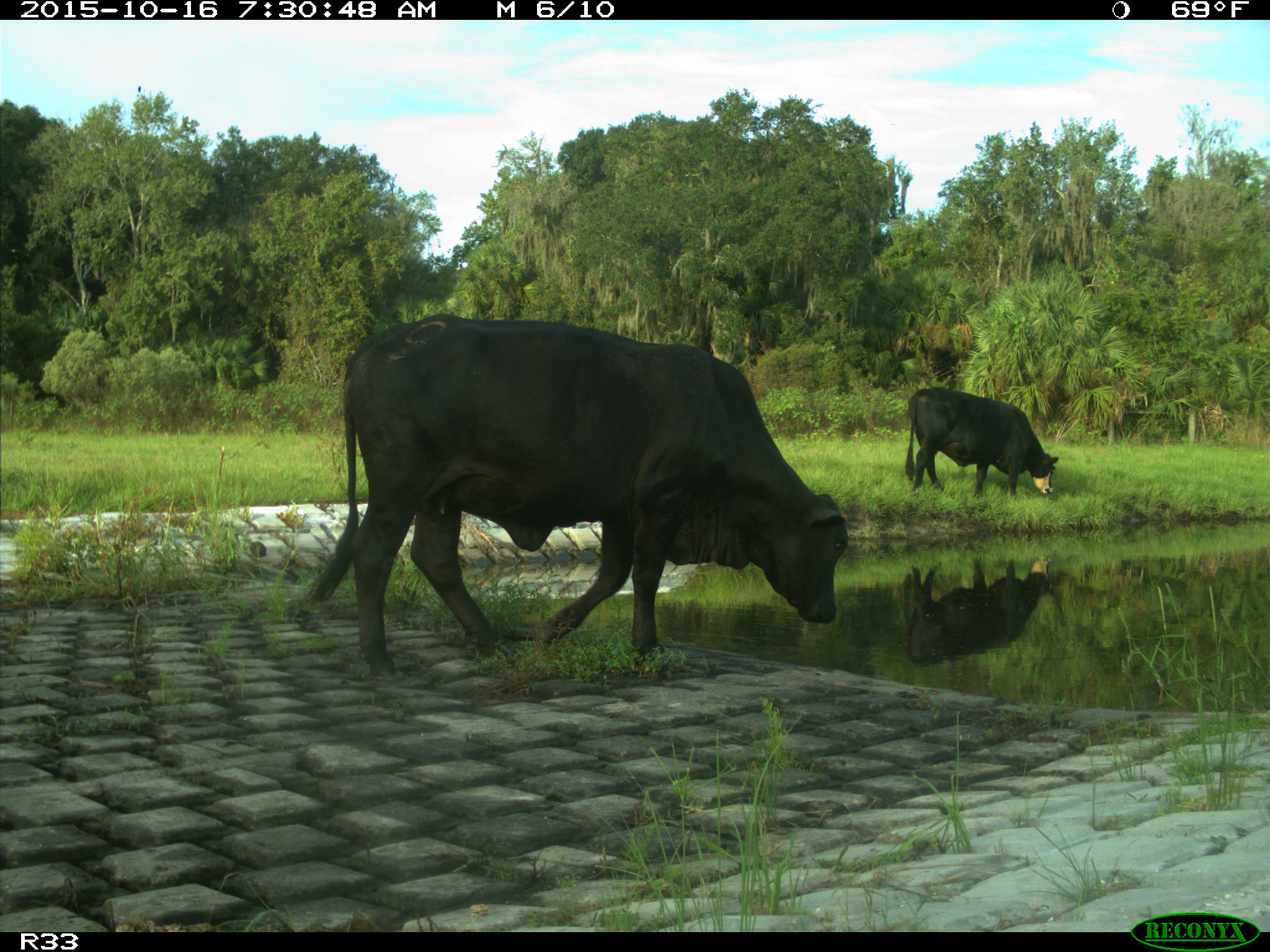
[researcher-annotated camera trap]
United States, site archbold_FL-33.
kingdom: Animalia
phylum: Chordata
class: Mammalia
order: Artiodactyla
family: Bovidae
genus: Bos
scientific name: Bos taurus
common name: domestic cow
Bos taurus (domestic cow).